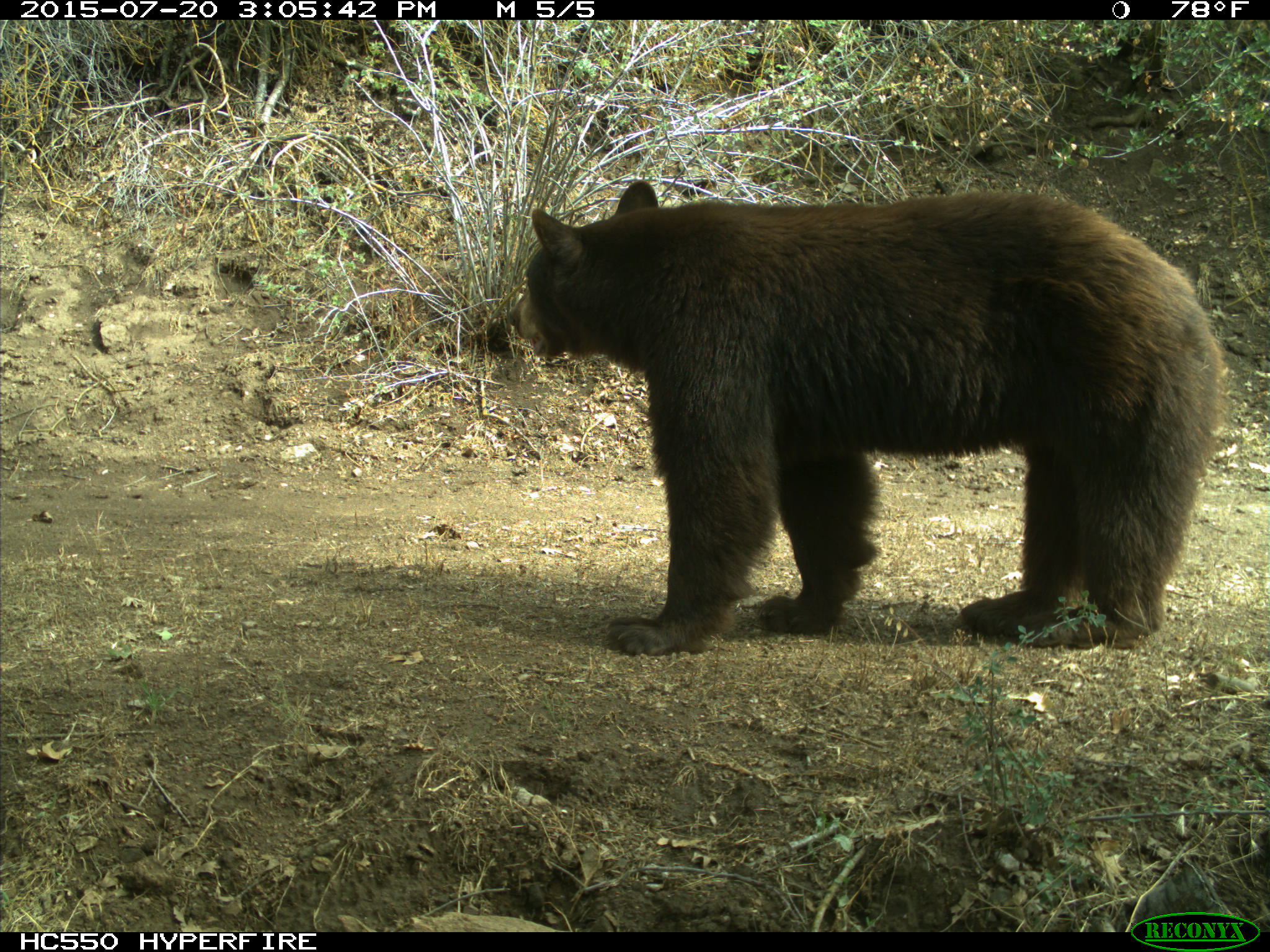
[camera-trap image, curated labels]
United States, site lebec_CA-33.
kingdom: Animalia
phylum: Chordata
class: Mammalia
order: Carnivora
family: Ursidae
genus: Ursus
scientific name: Ursus americanus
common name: american black bear